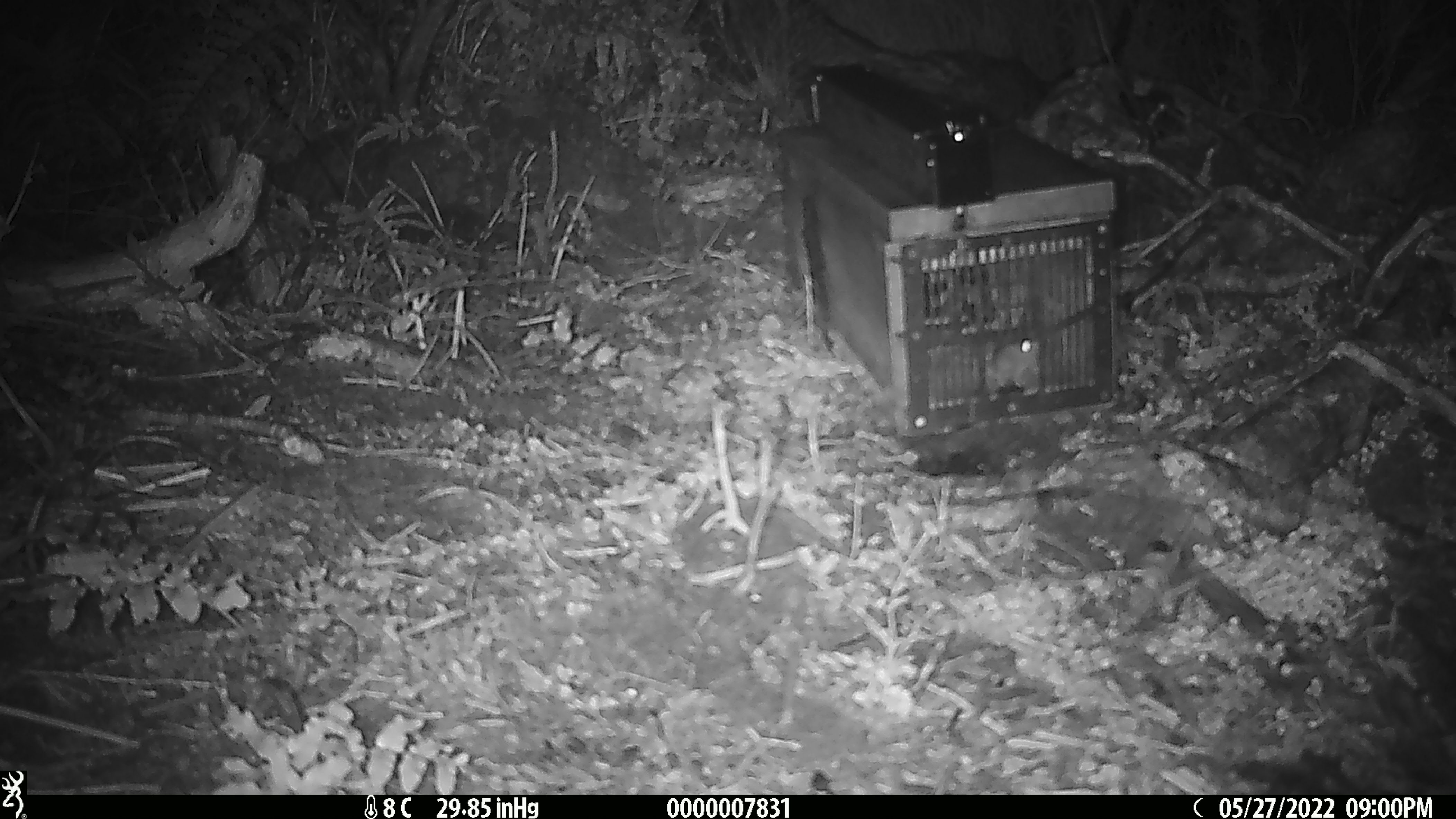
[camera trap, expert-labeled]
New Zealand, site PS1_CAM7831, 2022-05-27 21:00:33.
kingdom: Animalia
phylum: Chordata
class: Mammalia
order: Rodentia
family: Muridae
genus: Mus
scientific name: Mus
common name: mouse